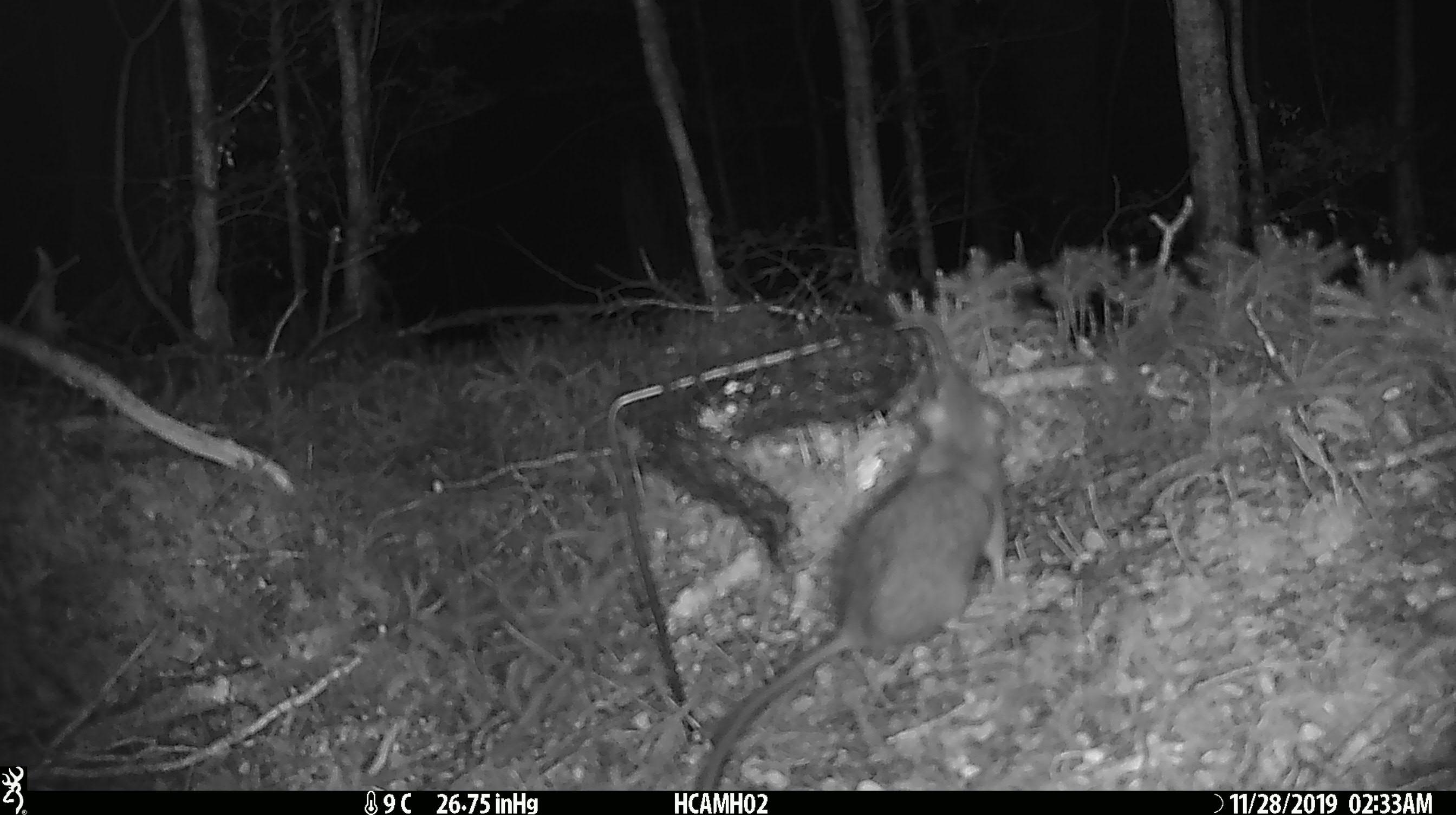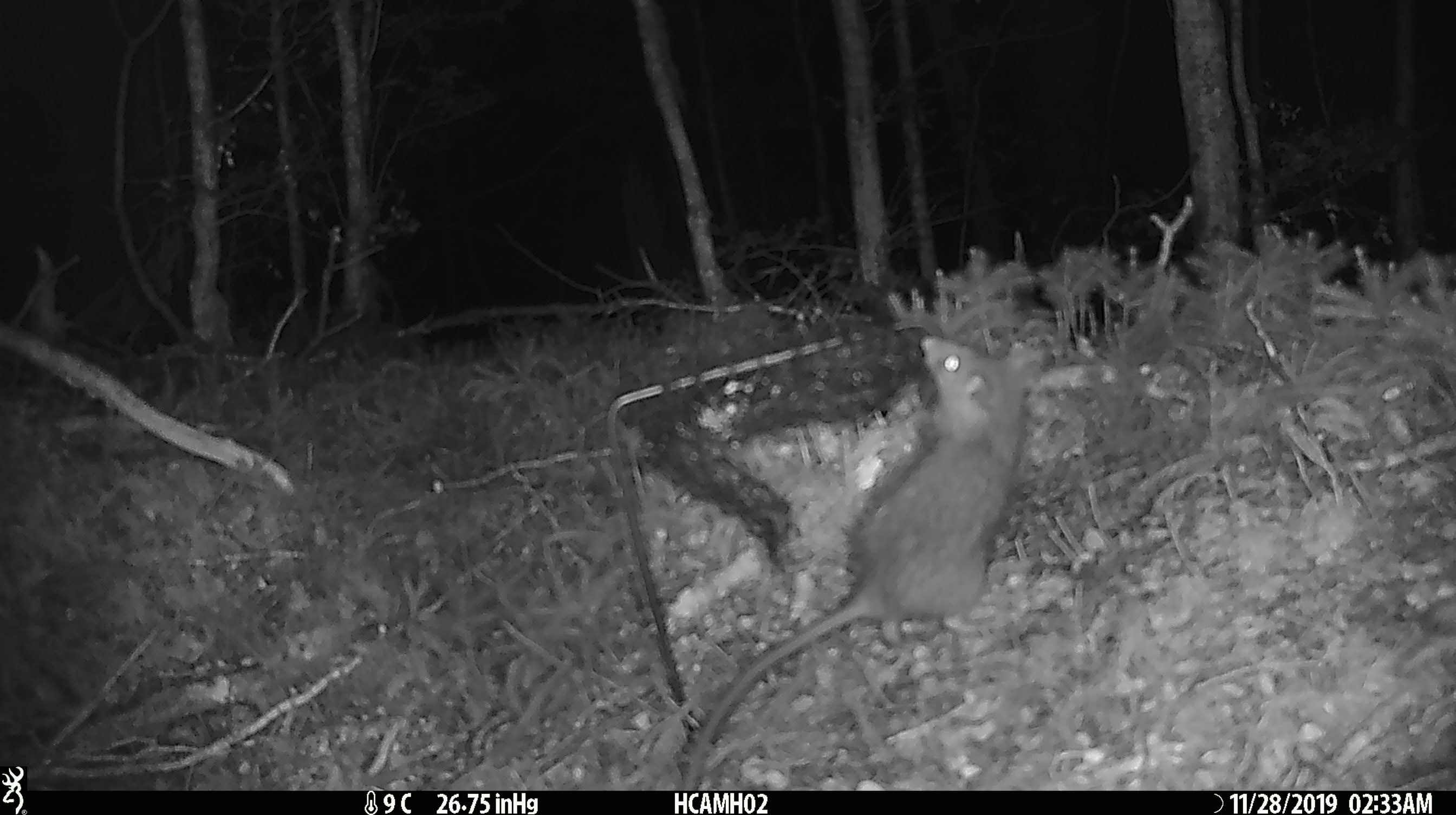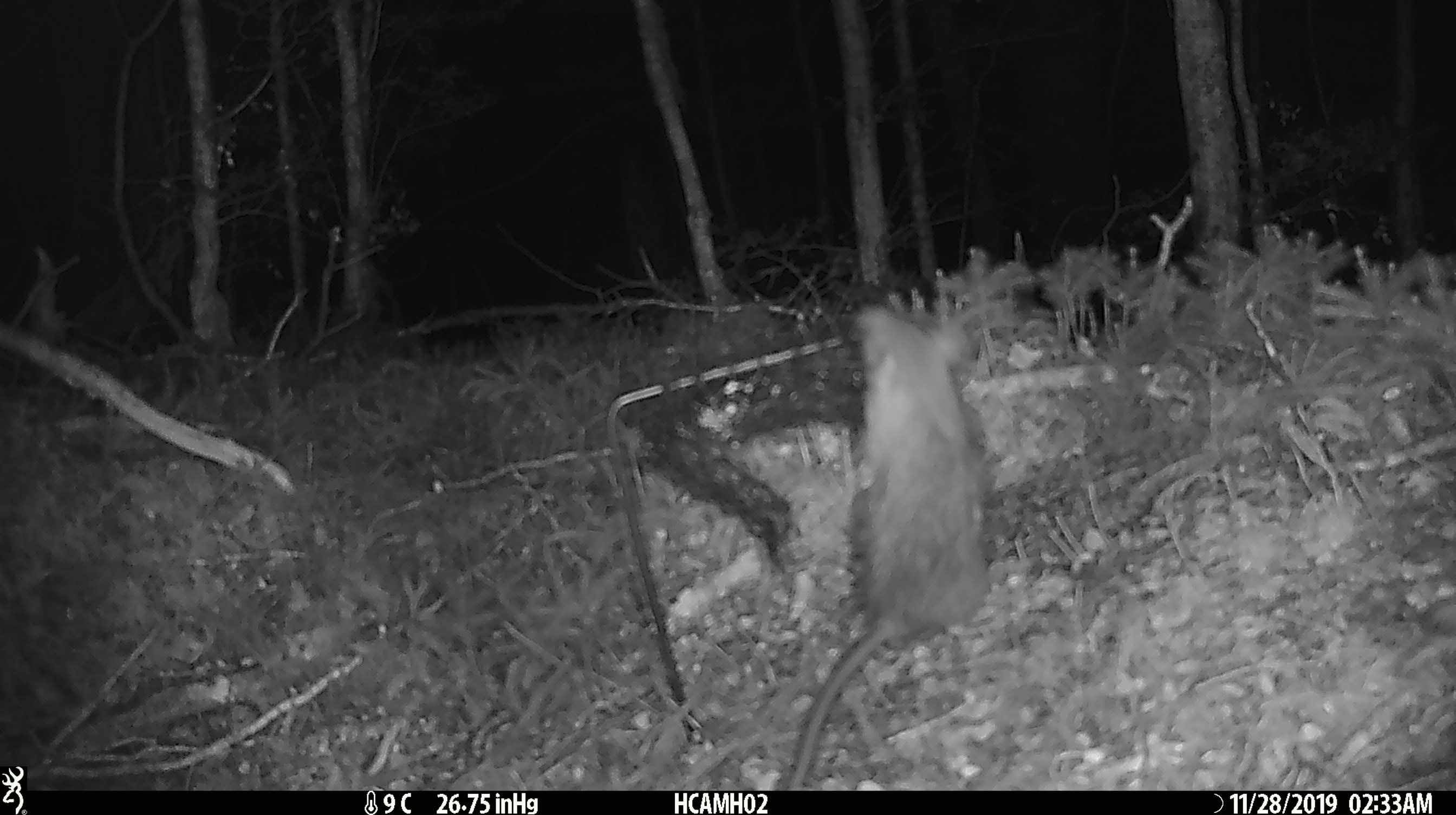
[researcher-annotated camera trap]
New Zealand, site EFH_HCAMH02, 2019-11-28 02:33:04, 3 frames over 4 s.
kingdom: Animalia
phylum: Chordata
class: Mammalia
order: Rodentia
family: Muridae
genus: Rattus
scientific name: Rattus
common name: rat